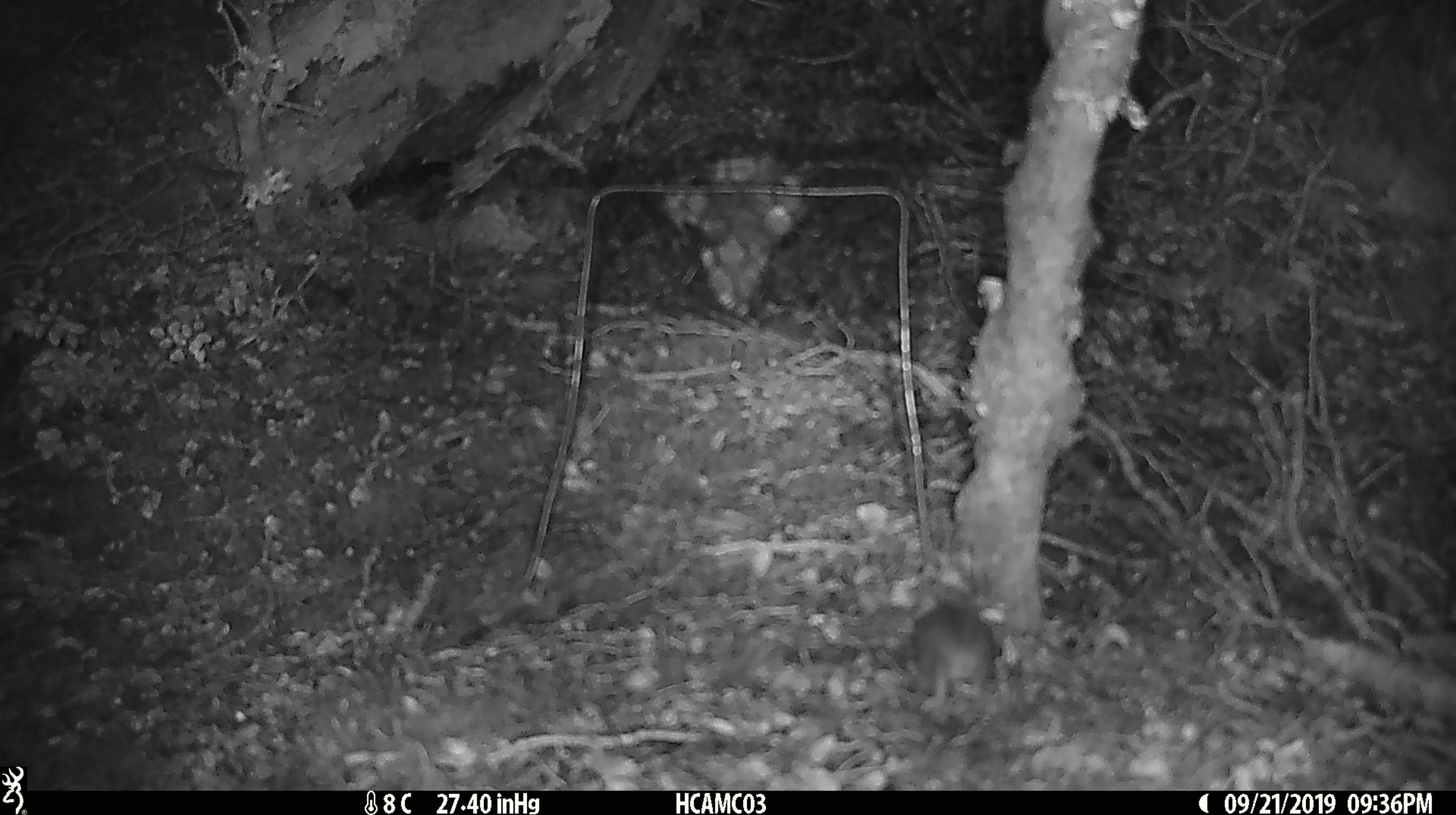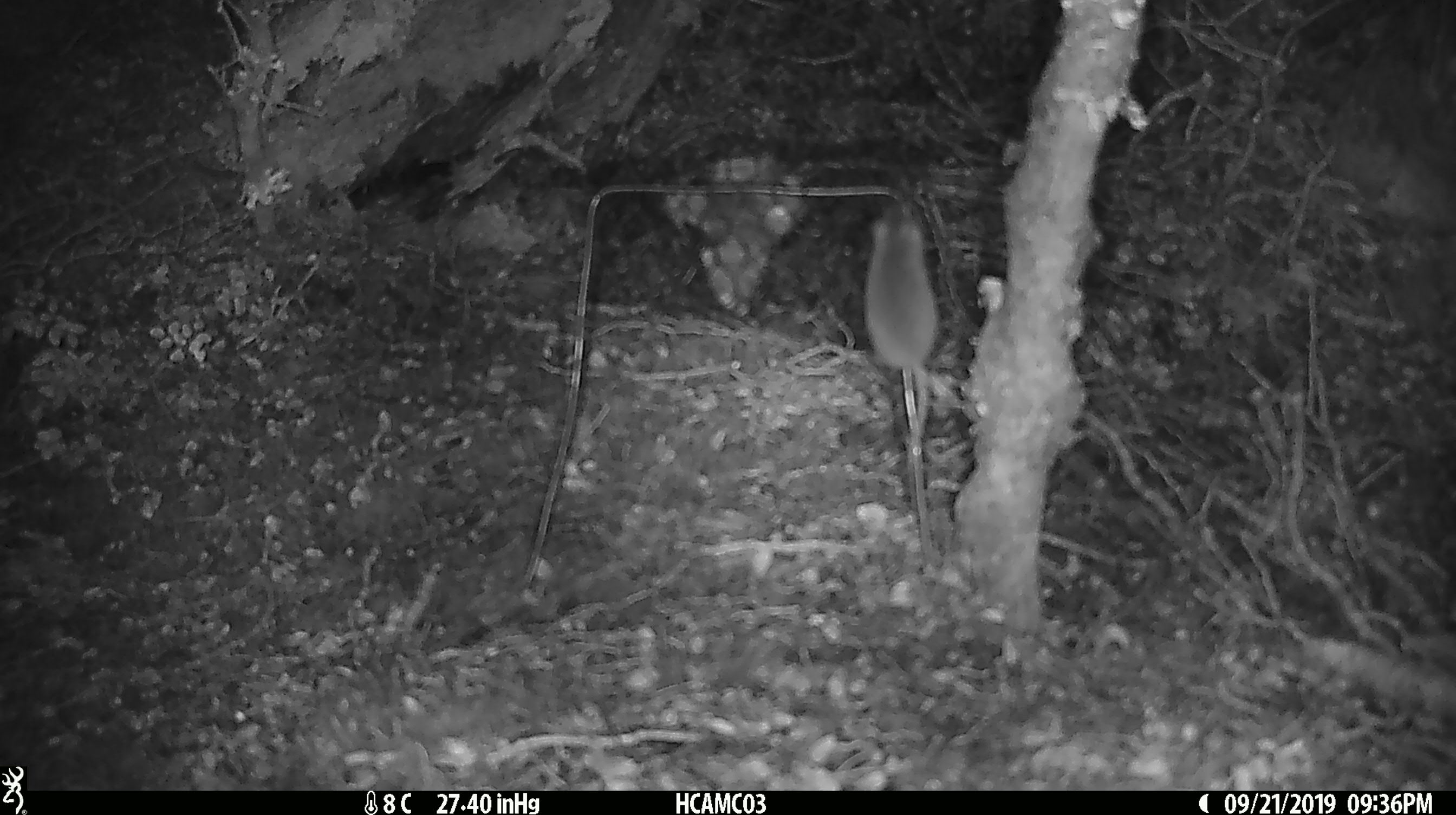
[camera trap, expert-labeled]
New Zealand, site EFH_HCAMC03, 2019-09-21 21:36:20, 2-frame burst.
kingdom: Animalia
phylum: Chordata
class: Mammalia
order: Rodentia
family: Muridae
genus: Mus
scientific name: Mus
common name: mouse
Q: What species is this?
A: Mouse (Mus).